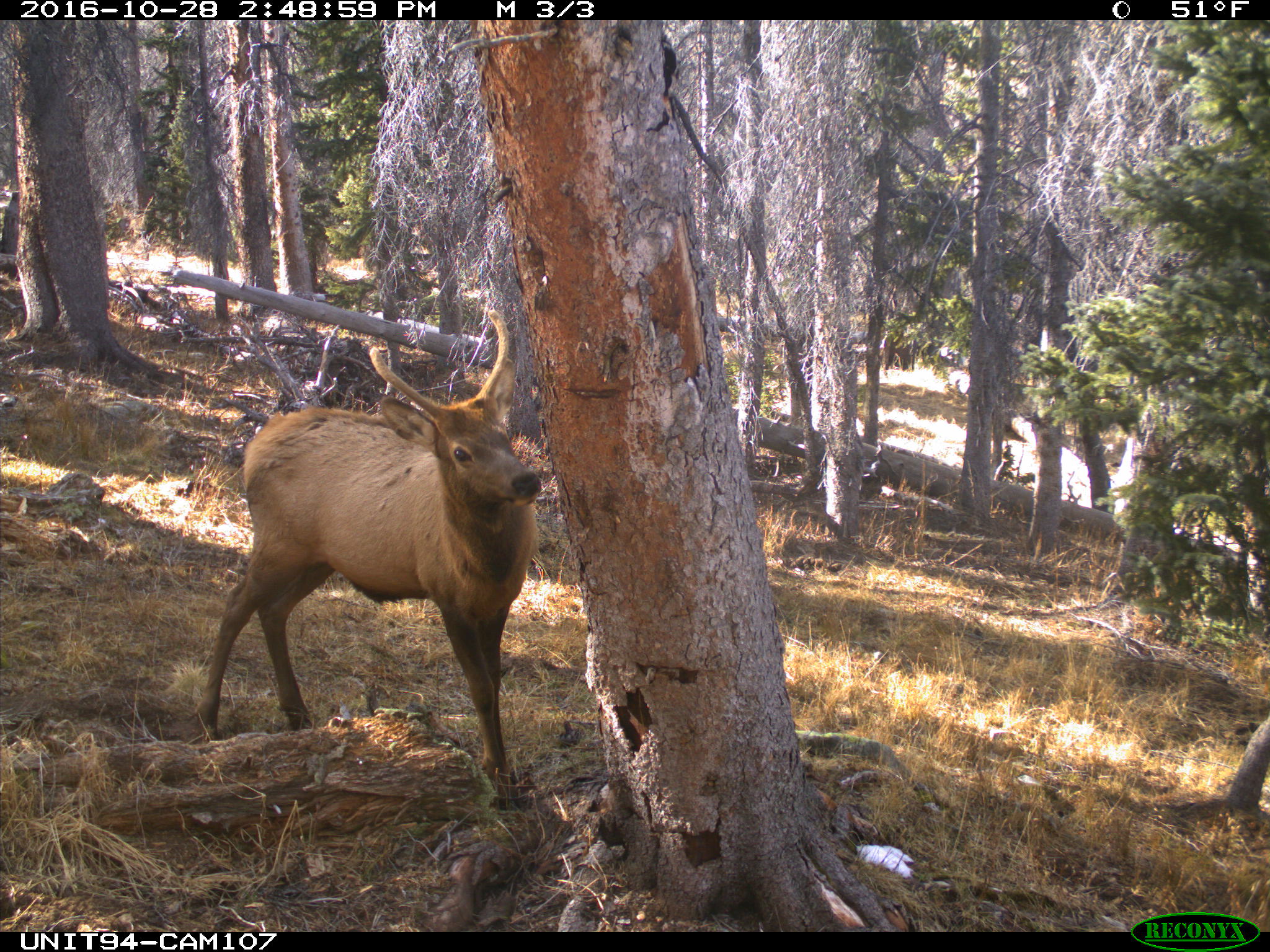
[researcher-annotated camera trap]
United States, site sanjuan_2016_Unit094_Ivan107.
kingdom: Animalia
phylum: Chordata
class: Mammalia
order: Artiodactyla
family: Cervidae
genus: Cervus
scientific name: Cervus elaphus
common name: red deer